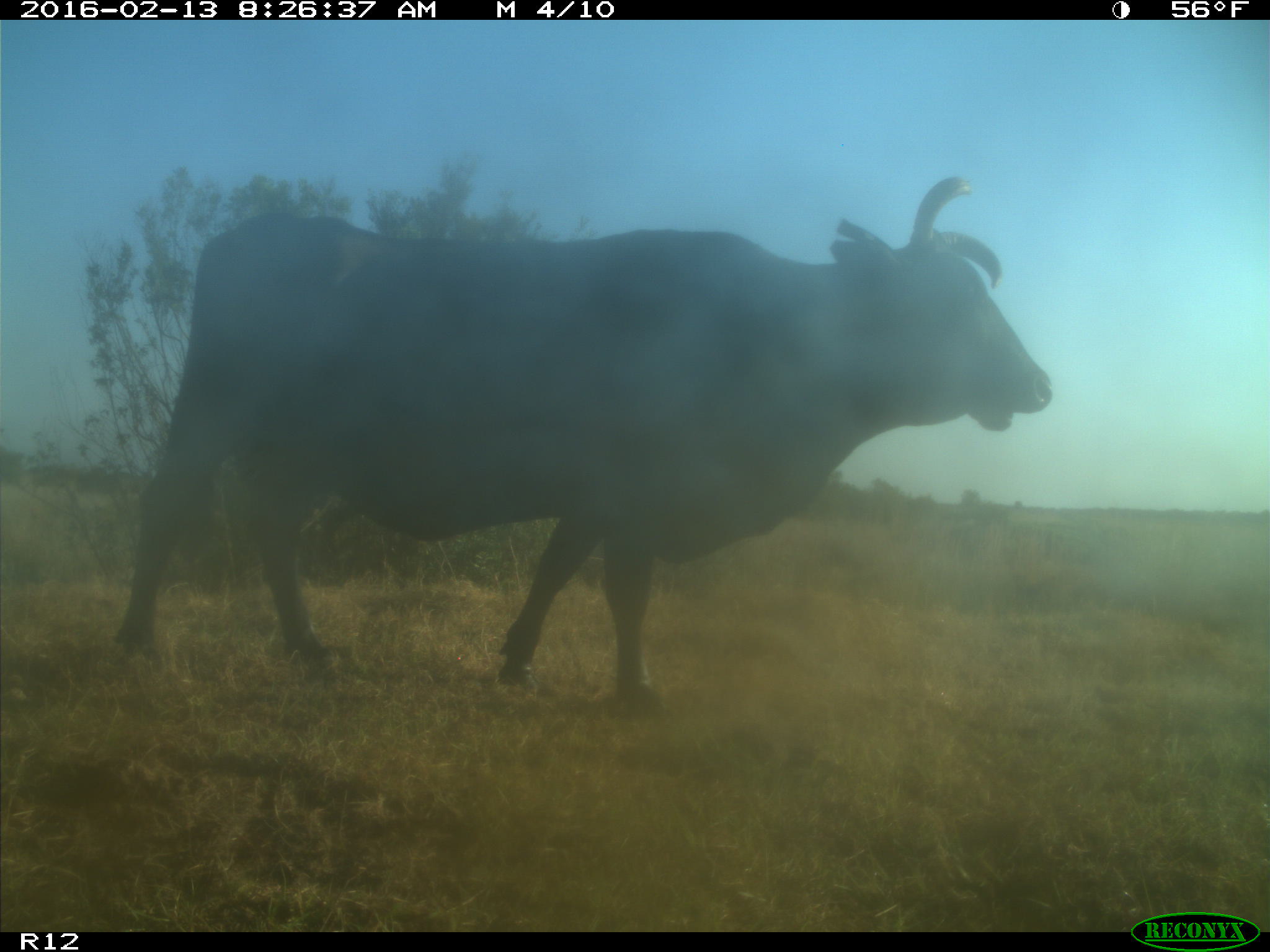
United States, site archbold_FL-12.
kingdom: Animalia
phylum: Chordata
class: Mammalia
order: Artiodactyla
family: Bovidae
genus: Bos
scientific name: Bos taurus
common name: domestic cow